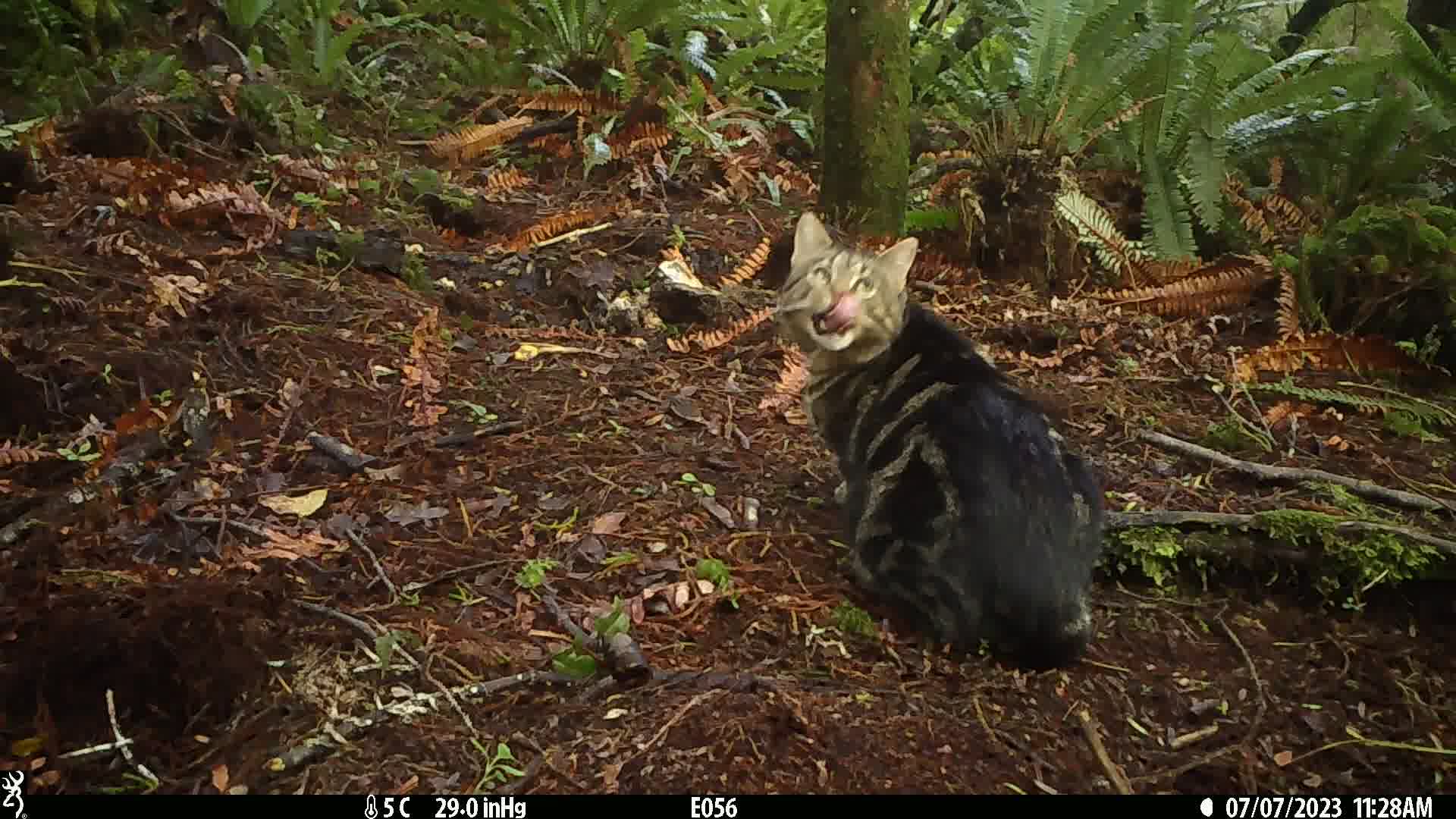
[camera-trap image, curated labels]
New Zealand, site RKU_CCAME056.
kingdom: Animalia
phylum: Chordata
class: Mammalia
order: Carnivora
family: Felidae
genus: Felis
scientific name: Felis catus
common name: domestic cat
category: cat